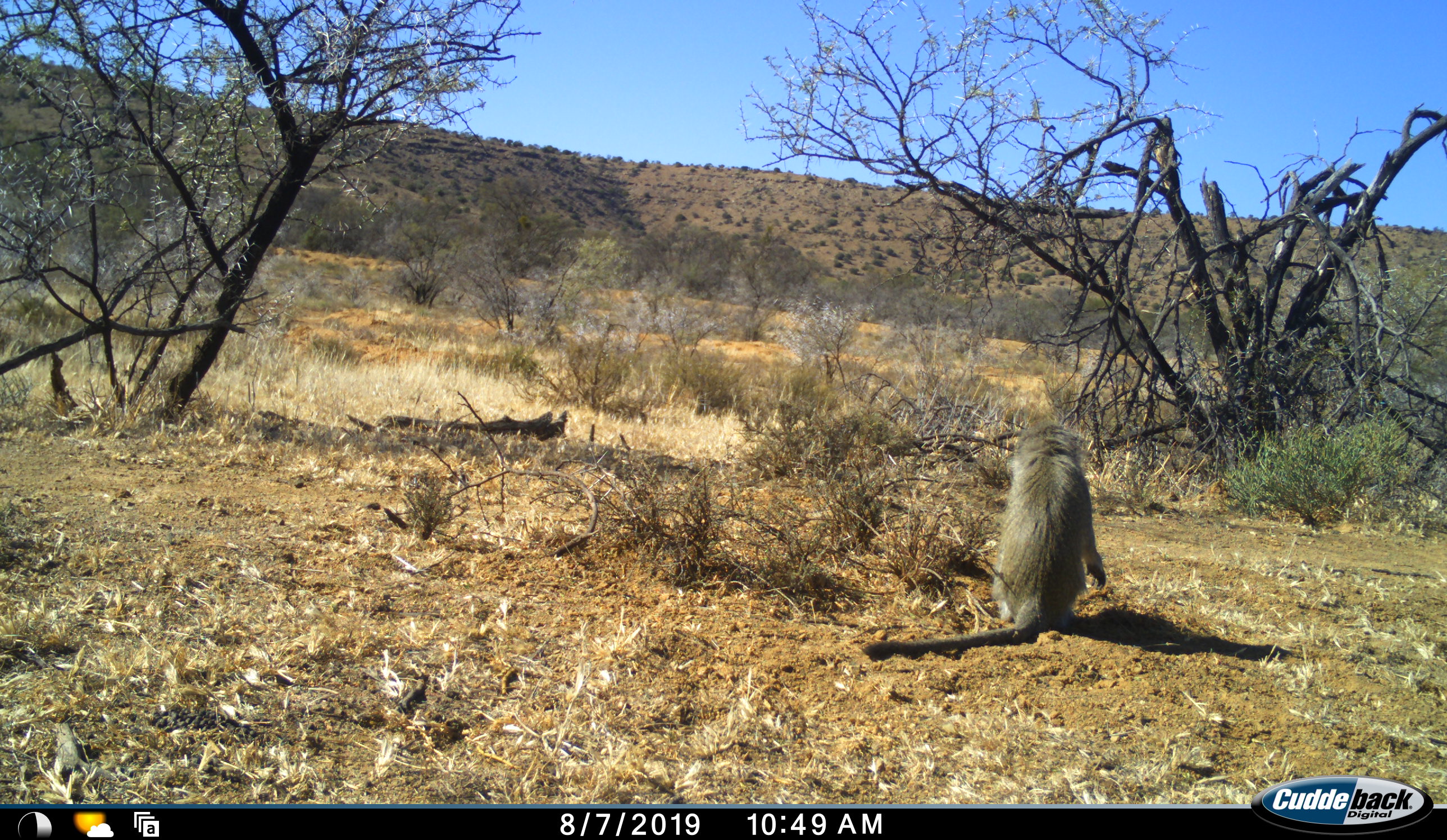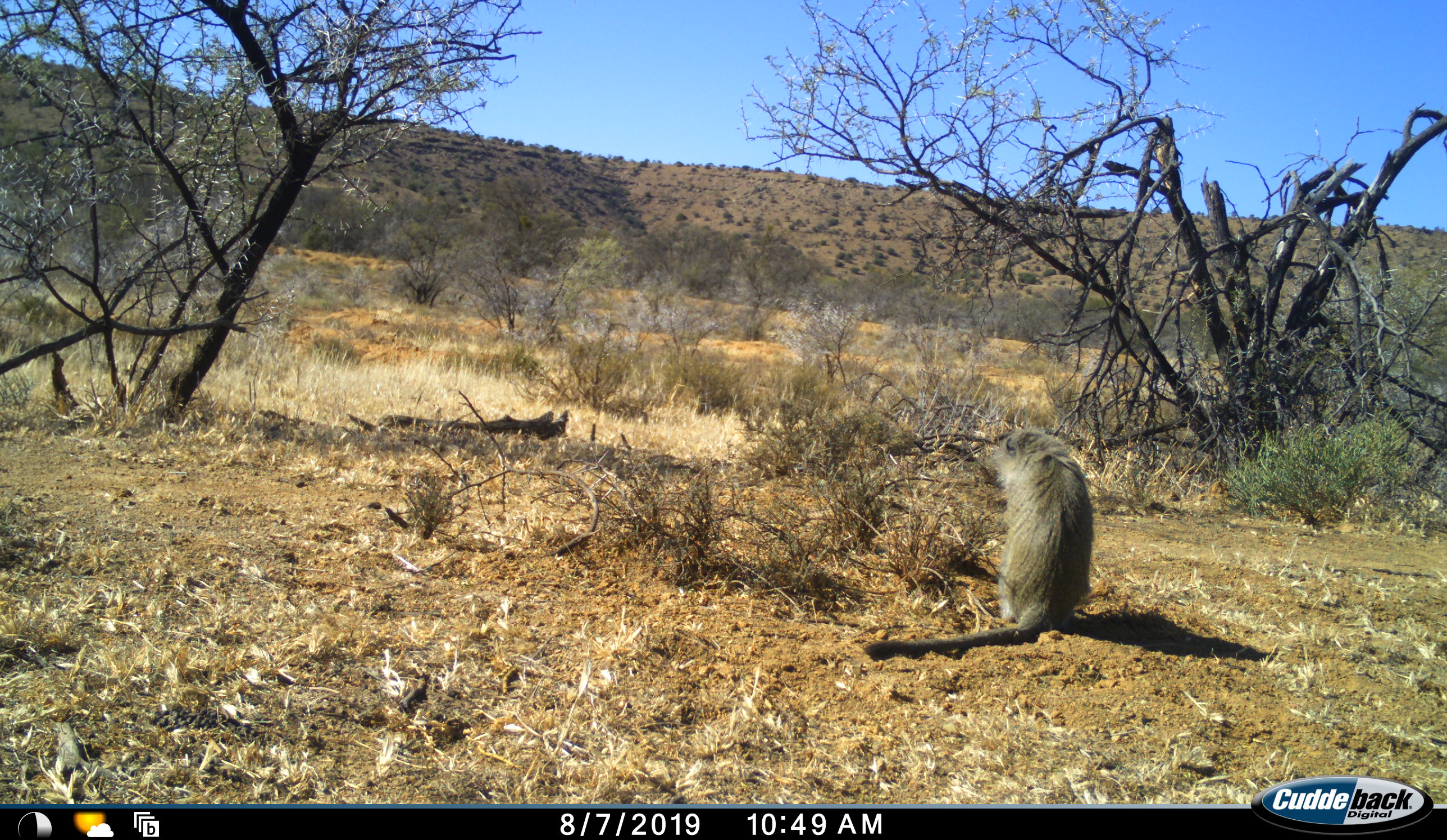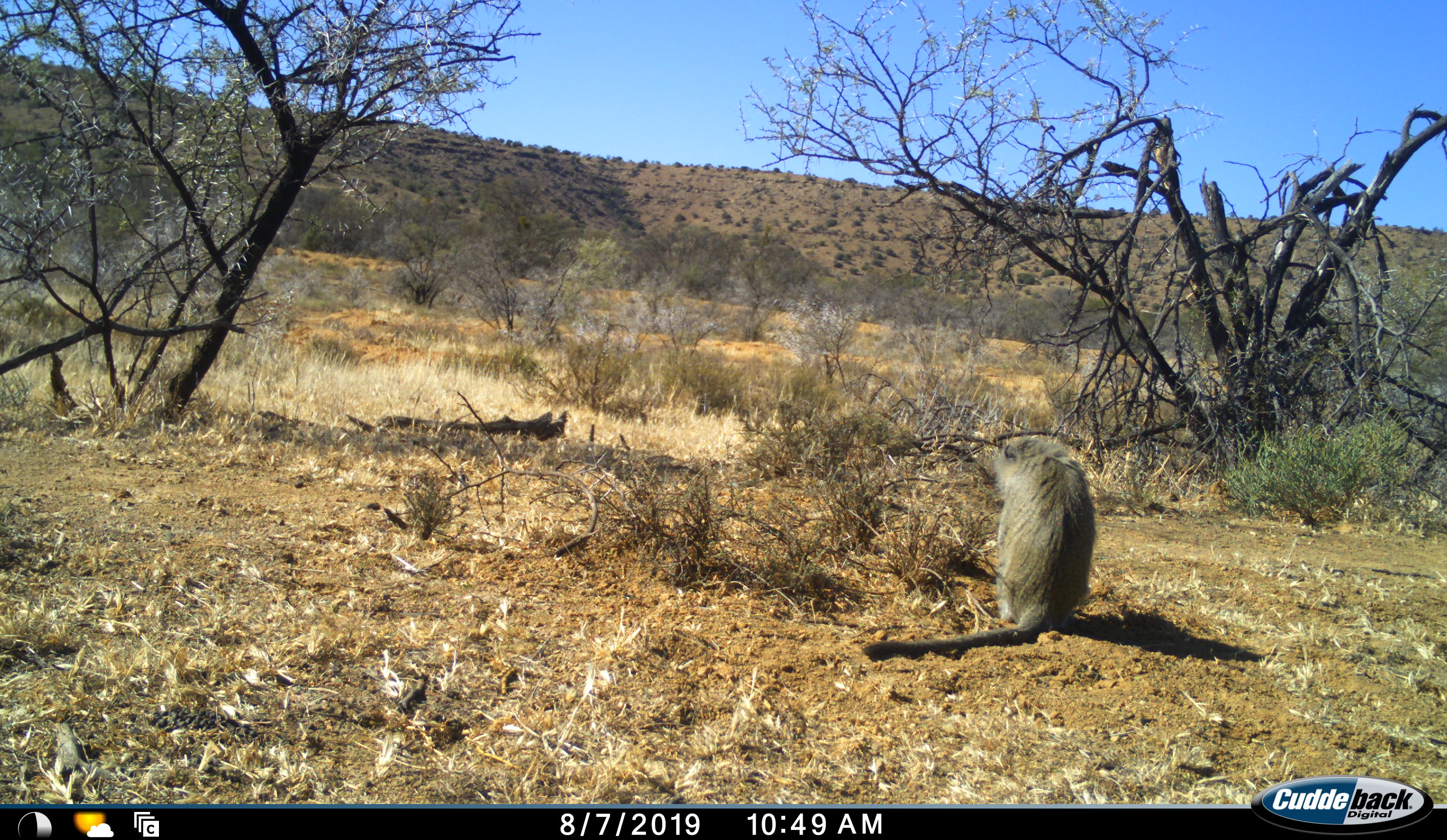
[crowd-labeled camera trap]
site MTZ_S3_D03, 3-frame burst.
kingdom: Animalia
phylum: Chordata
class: Mammalia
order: Primates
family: Cercopithecidae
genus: Chlorocebus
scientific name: Chlorocebus pygerythrus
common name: vervet monkey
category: monkeyvervet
Monkeyvervet (vervet monkey) (Chlorocebus pygerythrus), count 1. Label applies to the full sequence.